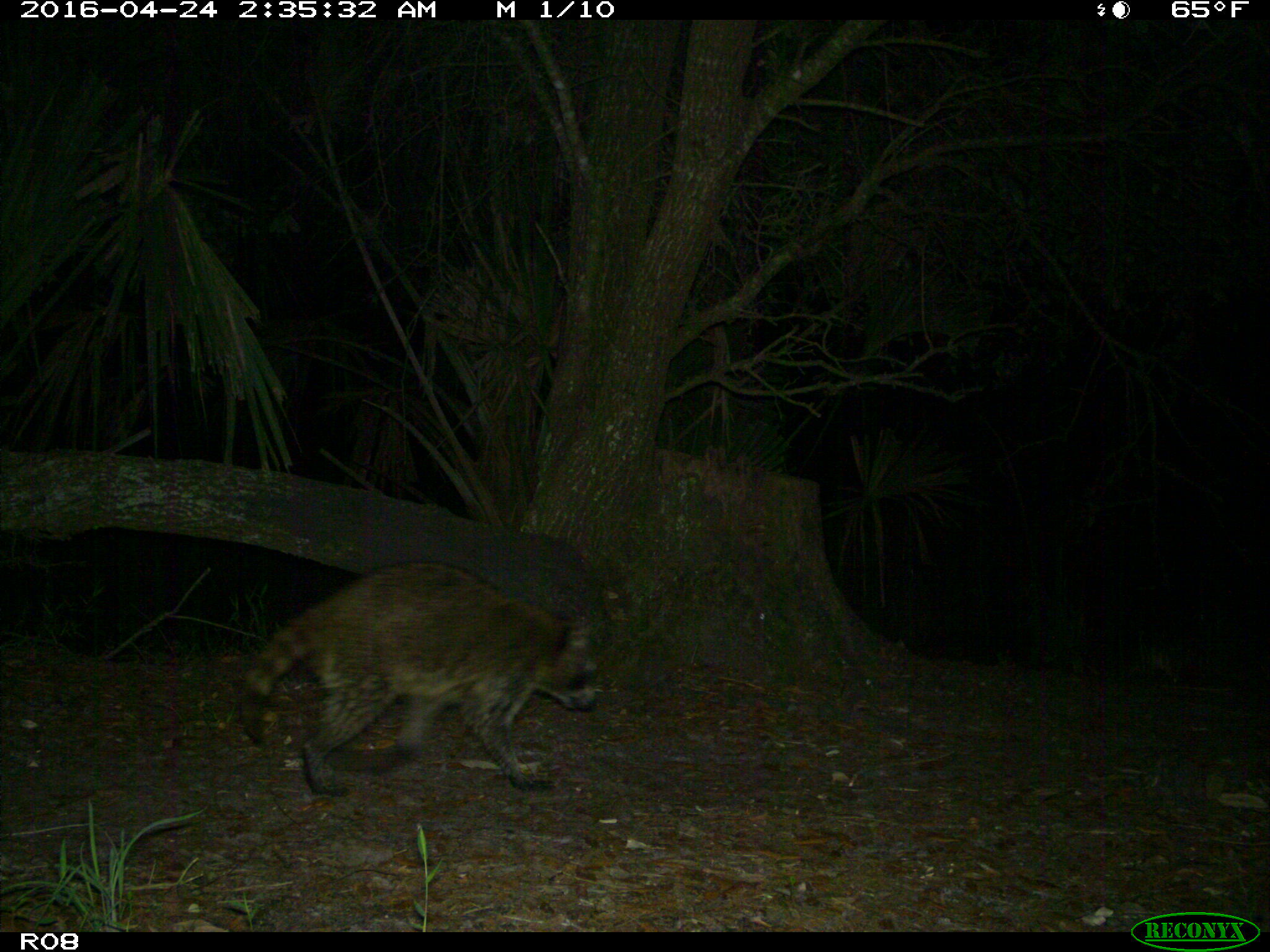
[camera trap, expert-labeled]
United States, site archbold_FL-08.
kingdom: Animalia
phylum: Chordata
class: Mammalia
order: Carnivora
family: Procyonidae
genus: Procyon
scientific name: Procyon lotor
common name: common raccoon